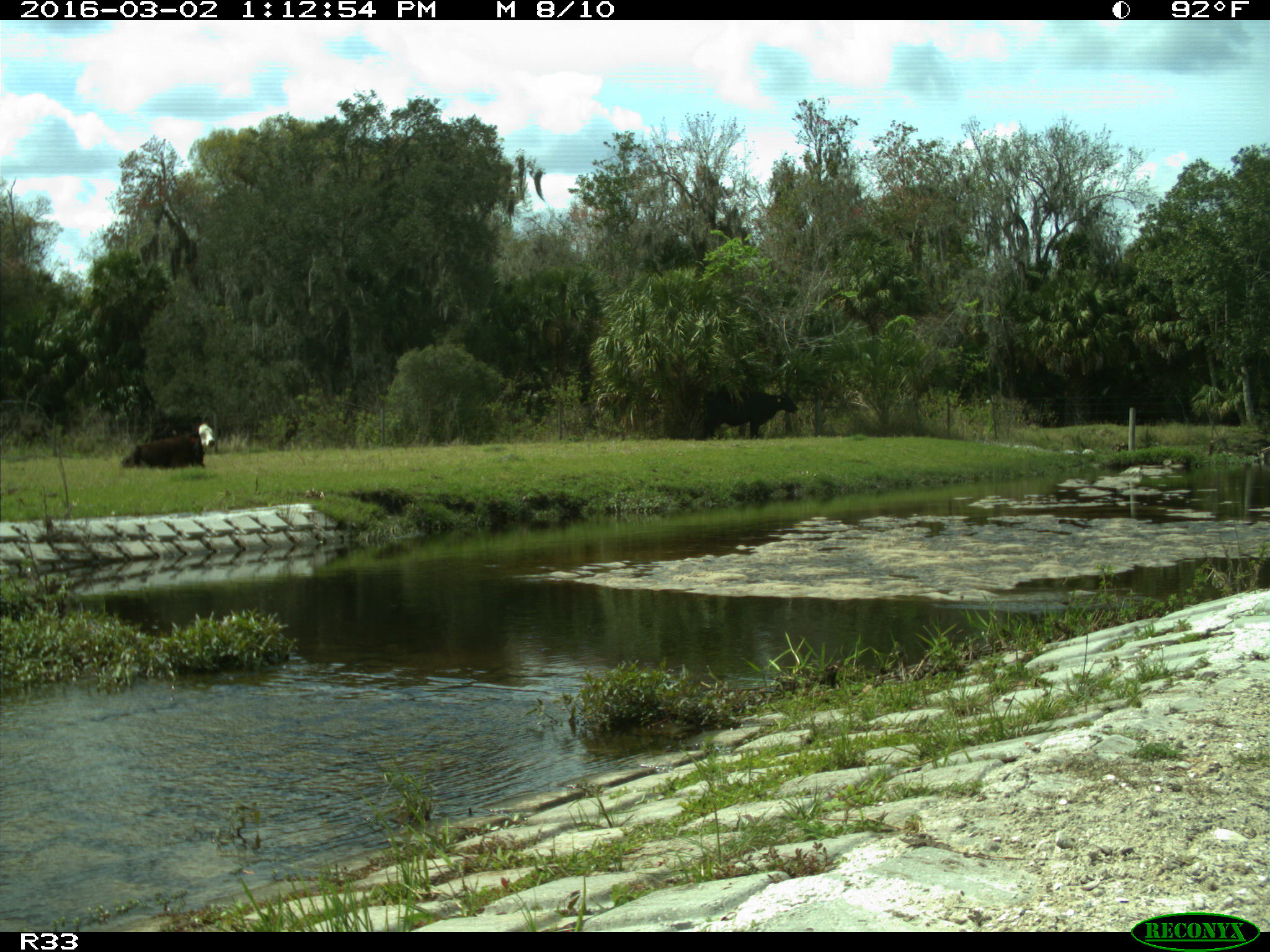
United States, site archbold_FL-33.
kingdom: Animalia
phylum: Chordata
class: Mammalia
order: Artiodactyla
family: Bovidae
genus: Bos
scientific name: Bos taurus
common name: domestic cow